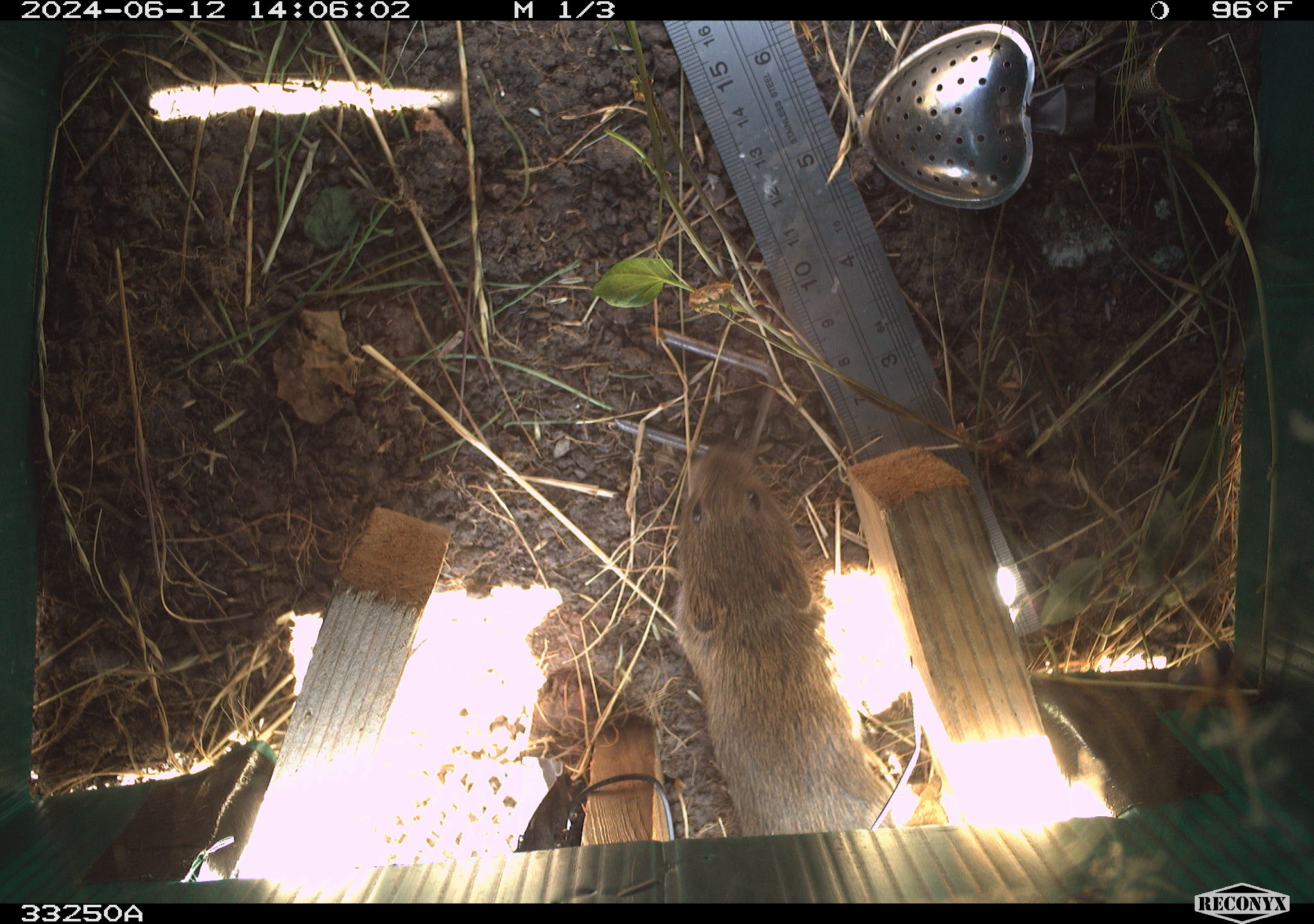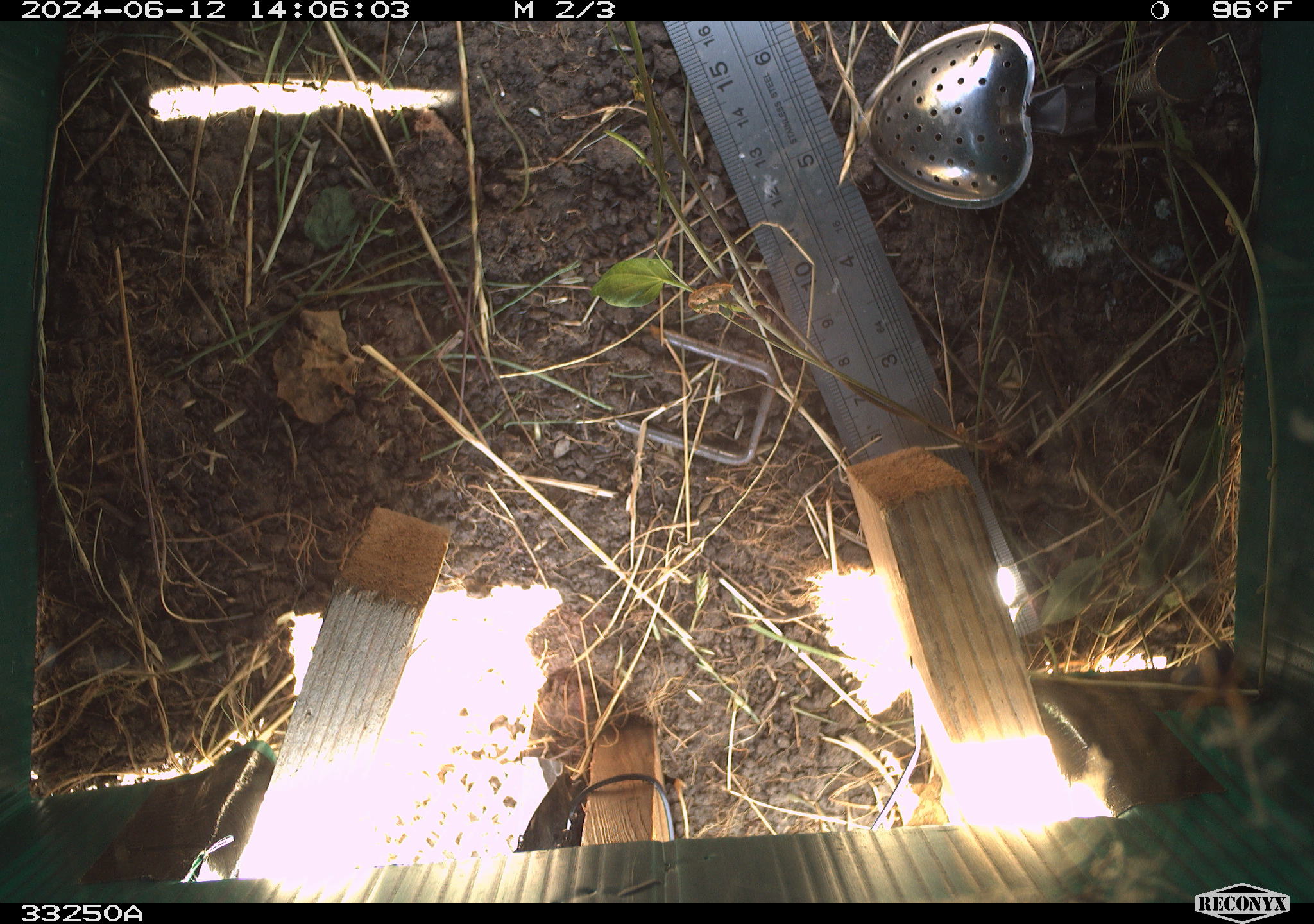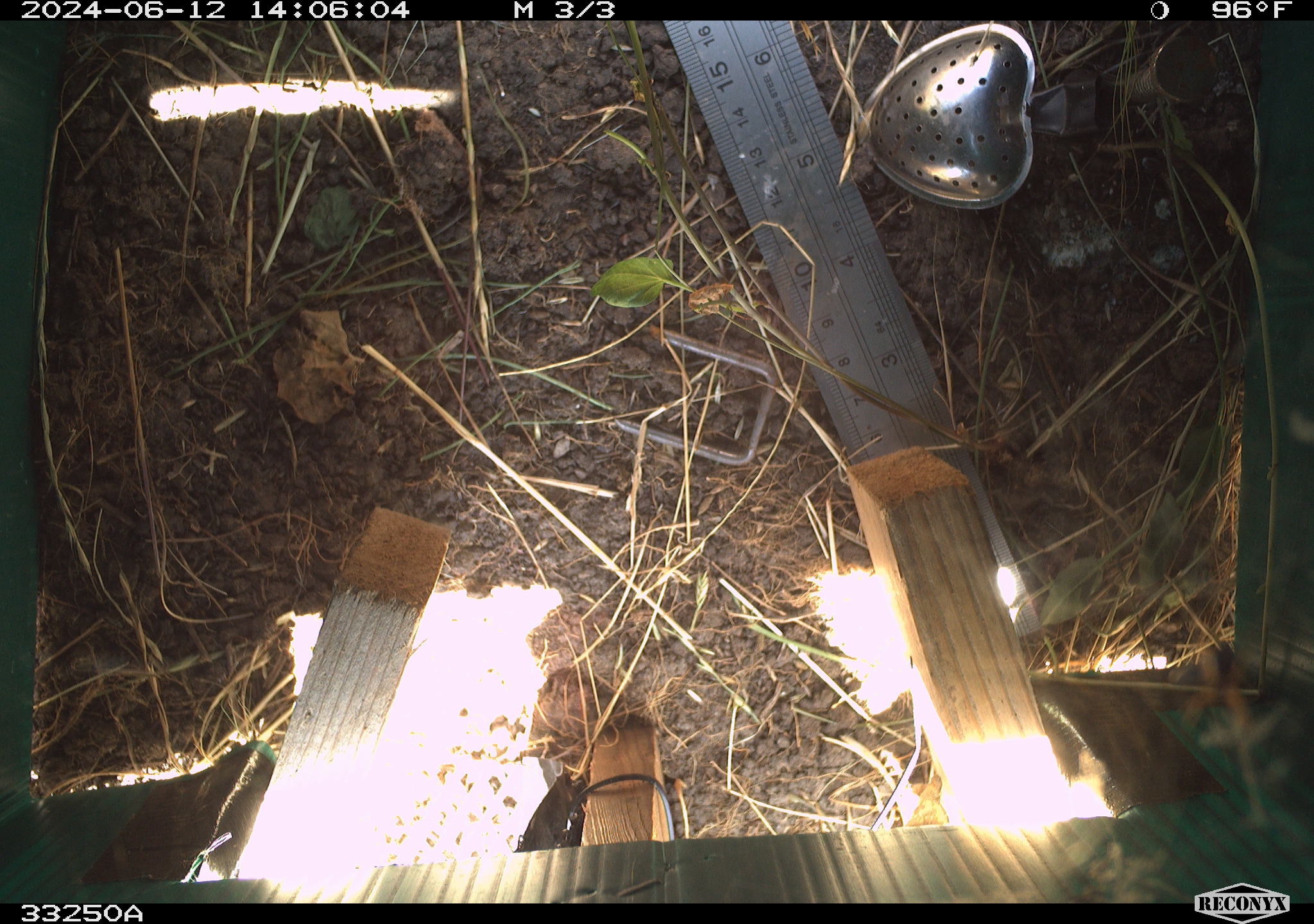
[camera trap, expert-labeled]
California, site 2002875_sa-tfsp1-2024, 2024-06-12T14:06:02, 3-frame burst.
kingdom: Animalia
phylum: Chordata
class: Mammalia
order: Rodentia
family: Cricetidae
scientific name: Arvicolinae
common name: voles, lemmings, and muskrats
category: arvicolinae subfamily